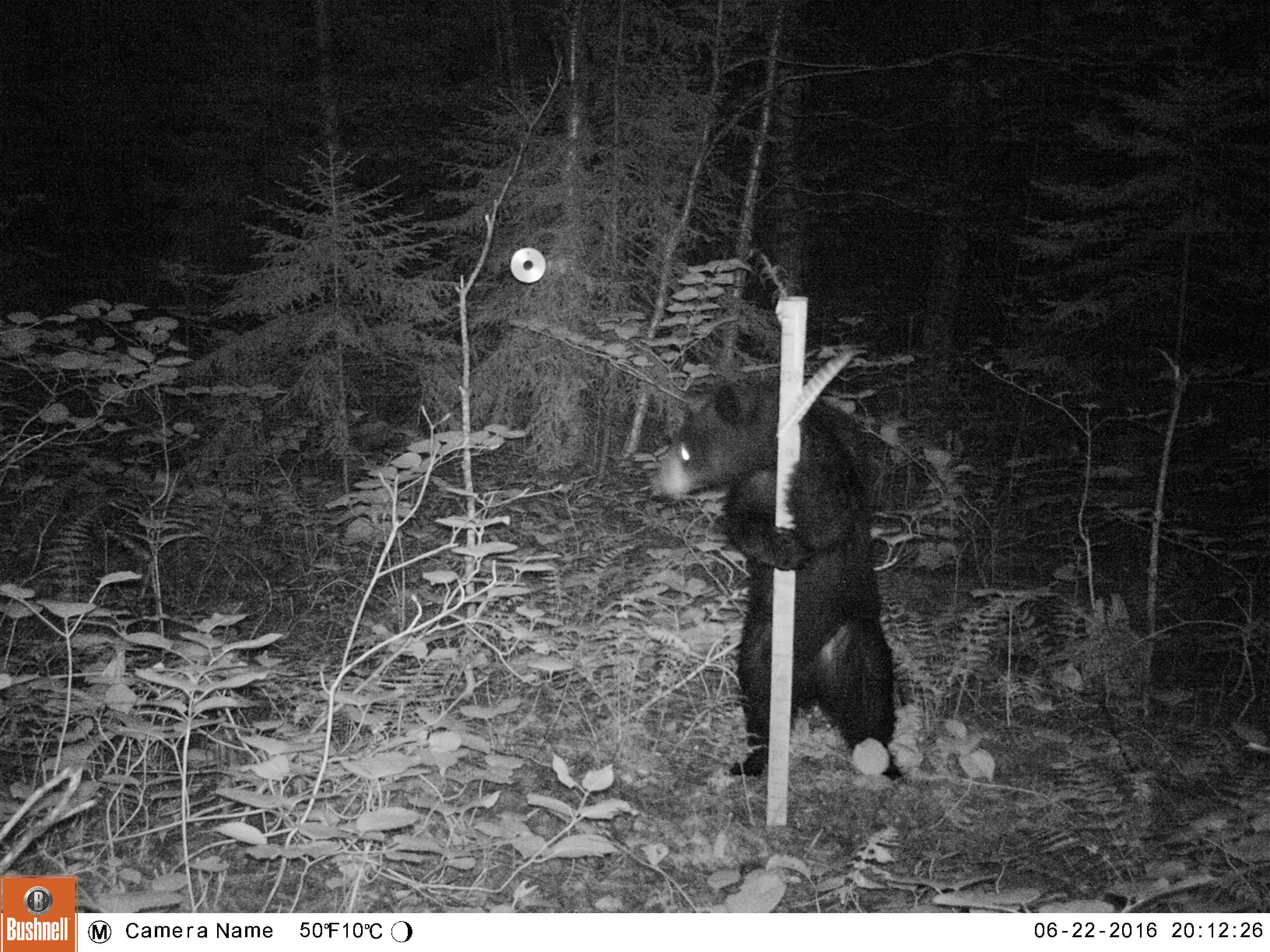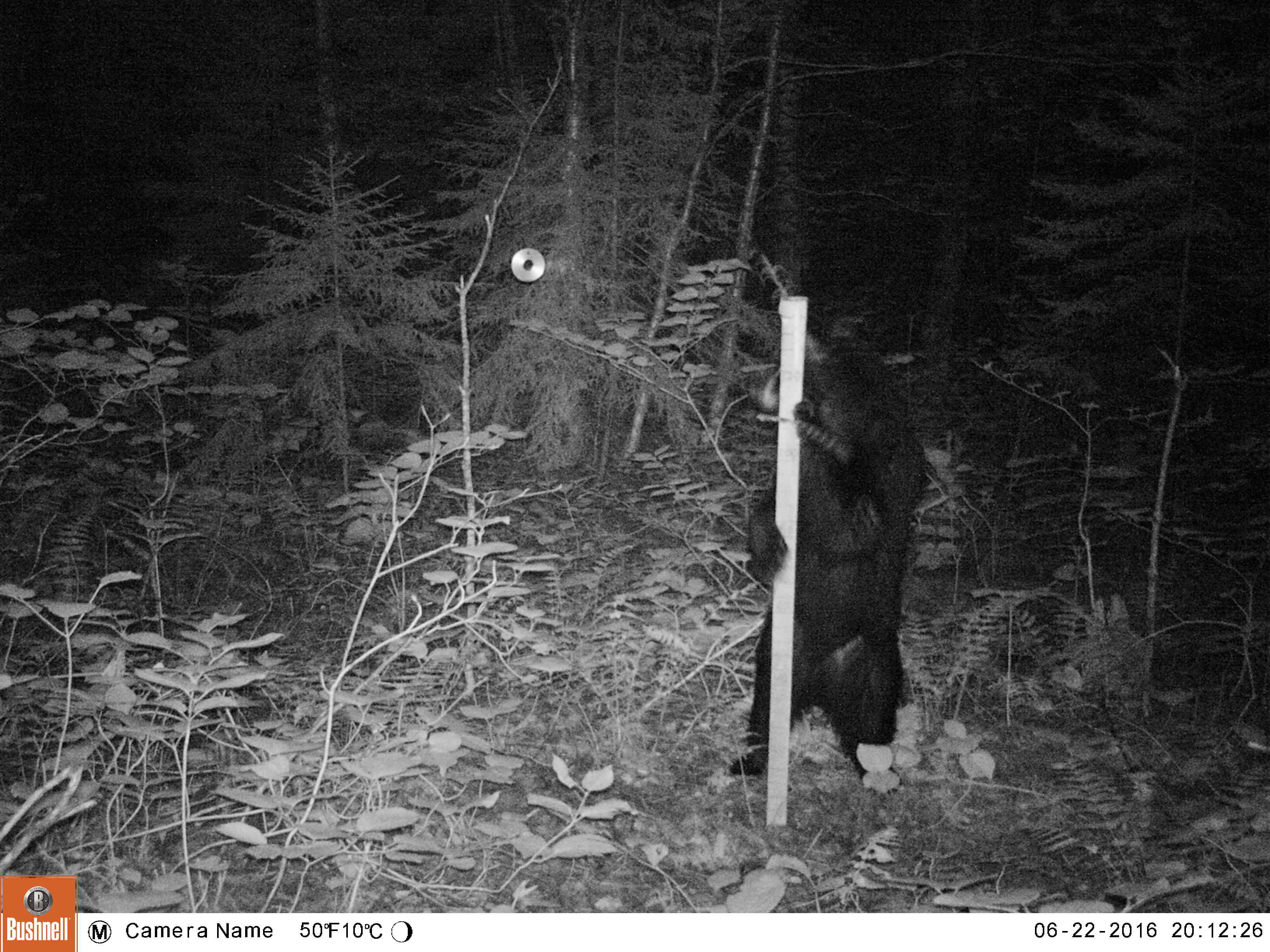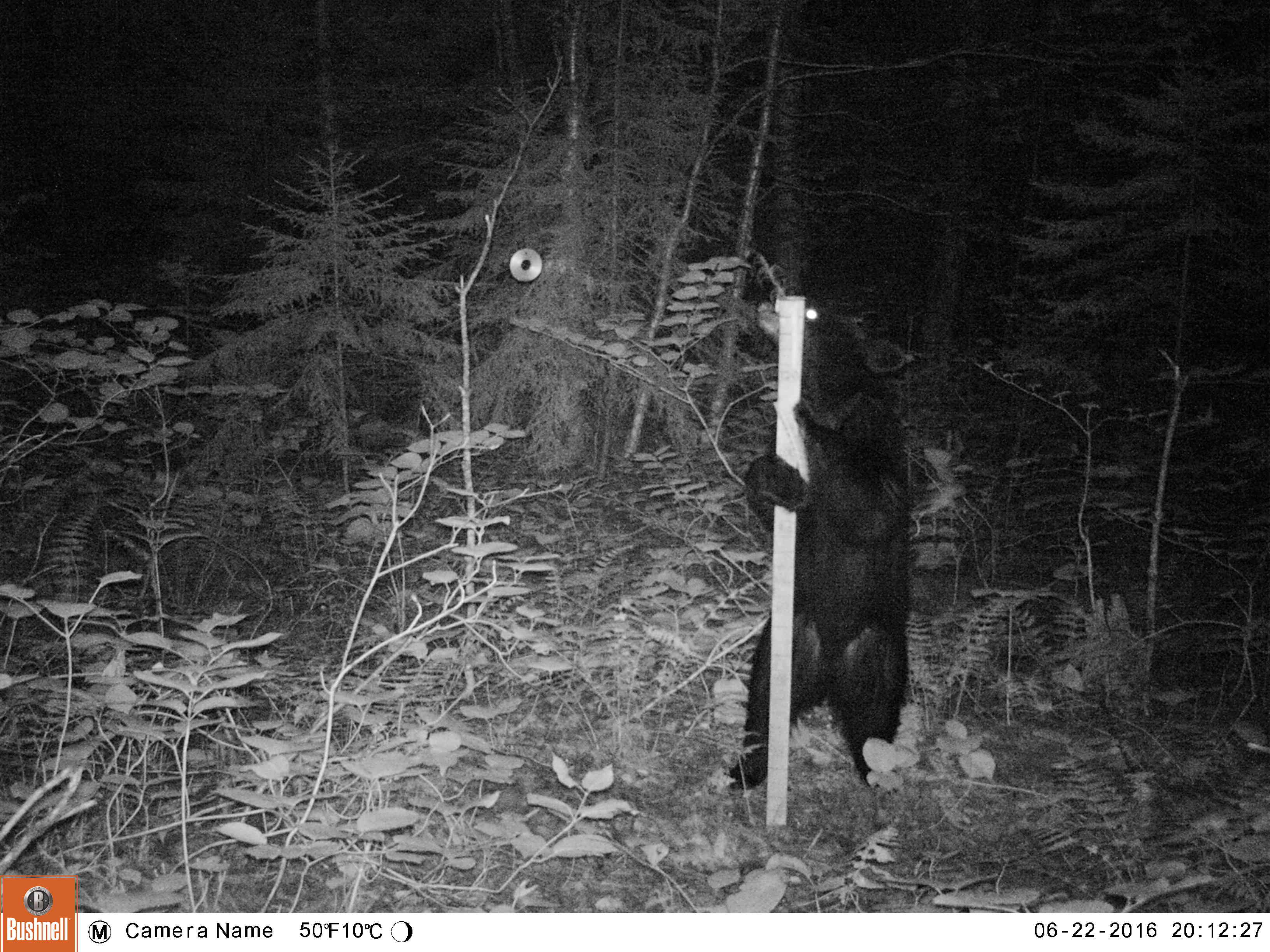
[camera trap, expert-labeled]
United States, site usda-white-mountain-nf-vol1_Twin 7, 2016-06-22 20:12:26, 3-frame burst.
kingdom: Animalia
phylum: Chordata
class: Mammalia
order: Carnivora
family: Ursidae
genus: Ursus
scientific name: Ursus americanus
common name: black bear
Black bear (Ursus americanus).